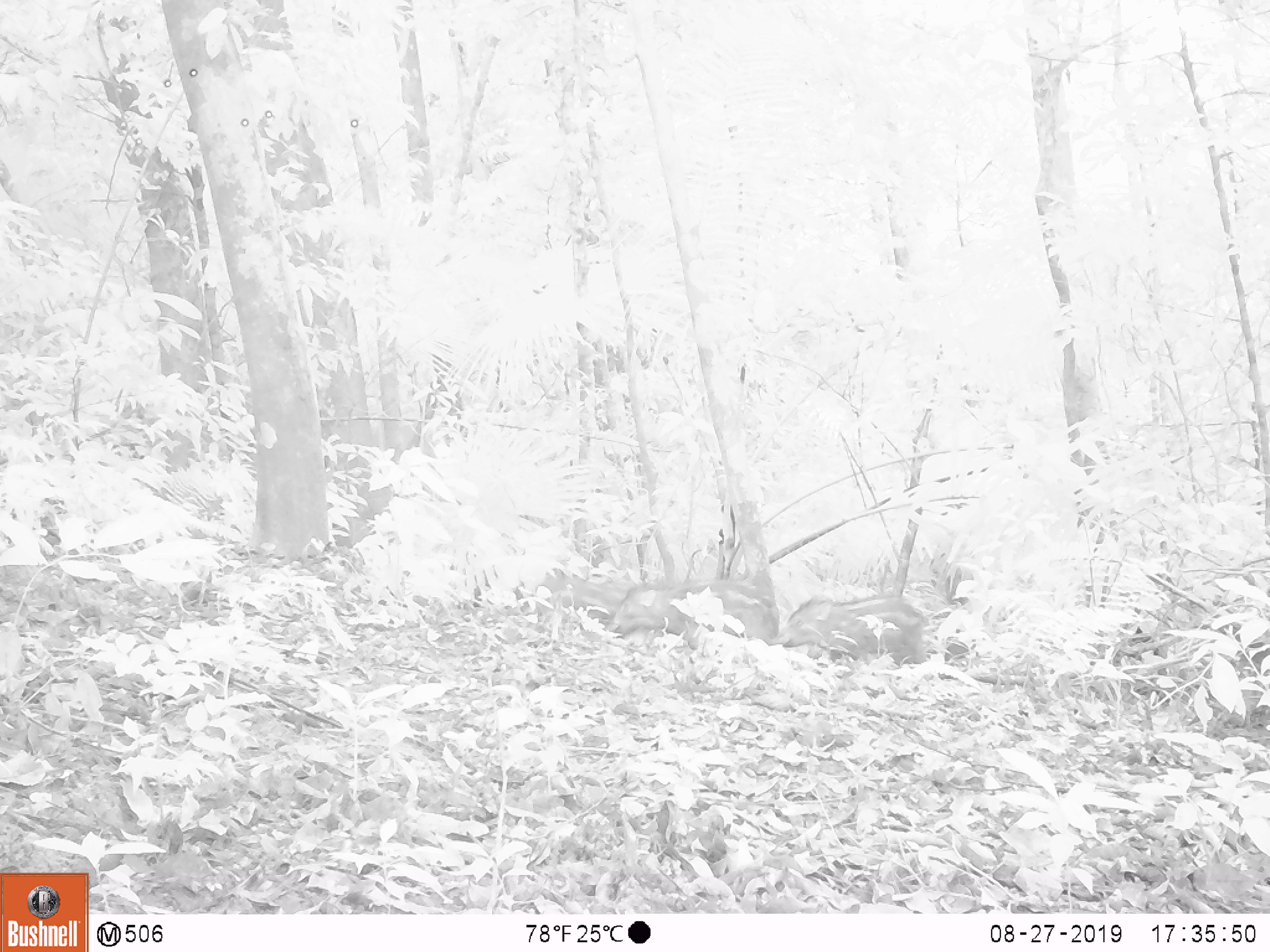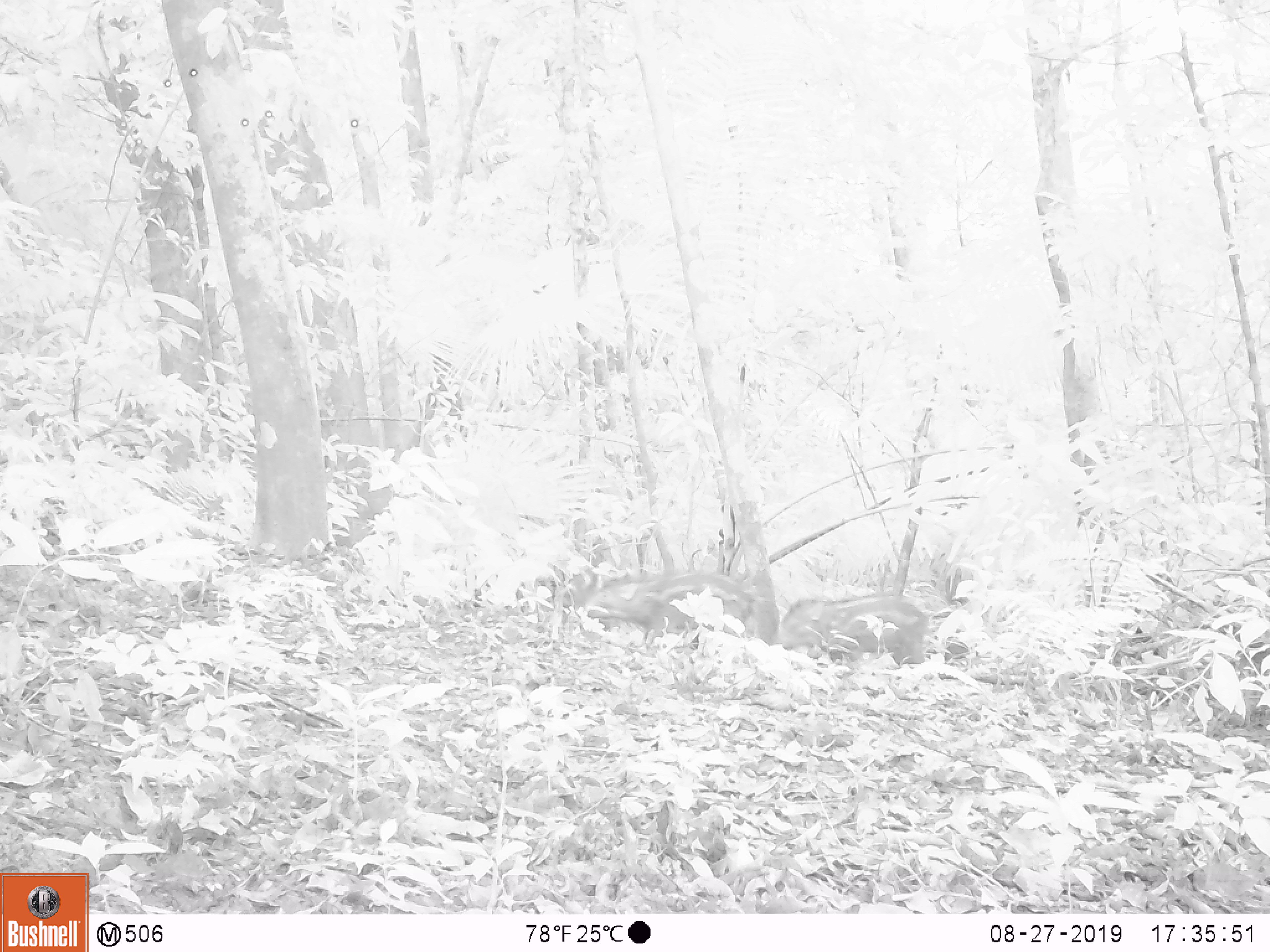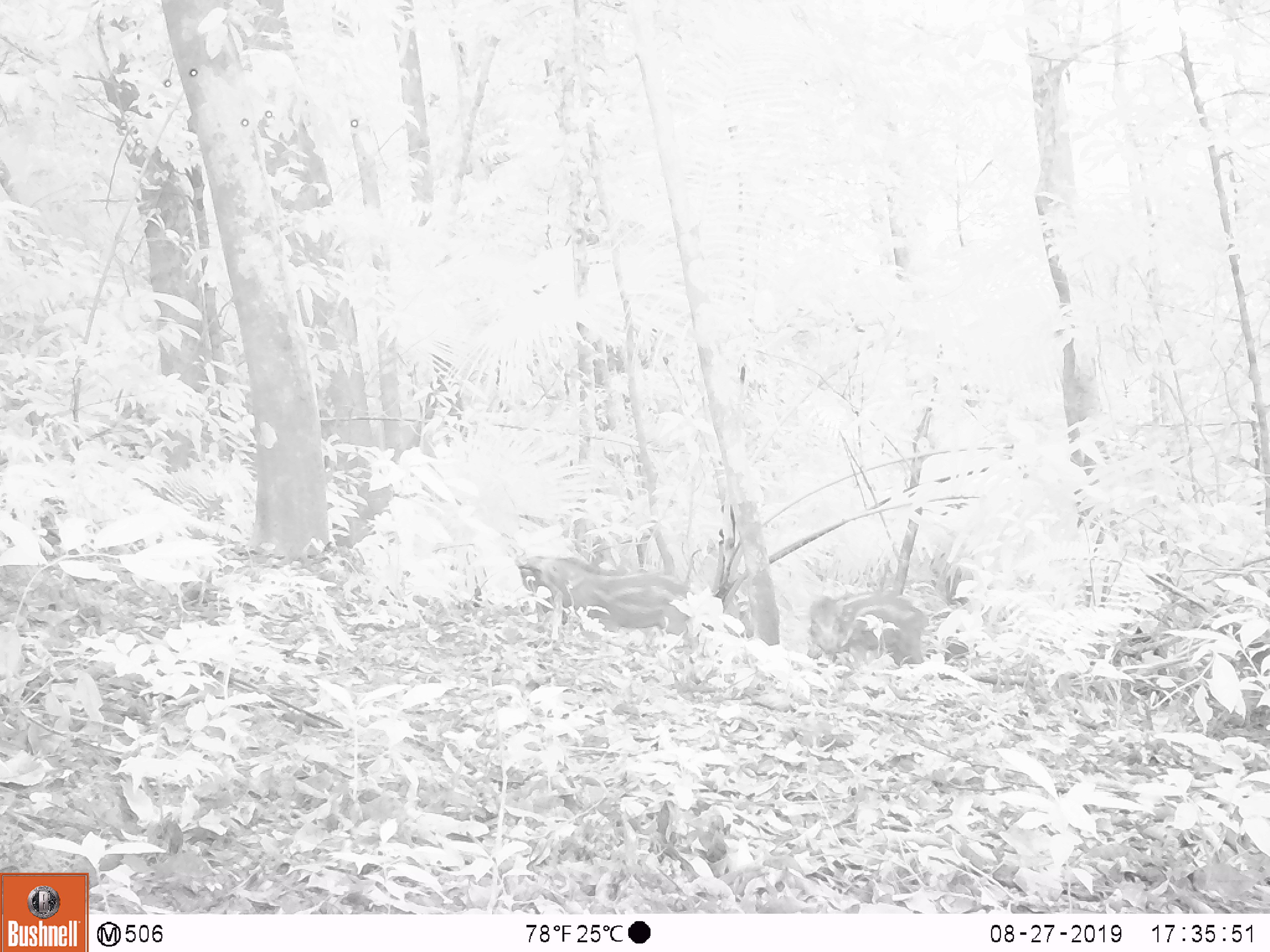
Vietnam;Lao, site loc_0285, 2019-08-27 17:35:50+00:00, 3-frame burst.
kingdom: Animalia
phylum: Chordata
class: Mammalia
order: Artiodactyla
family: Suidae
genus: Sus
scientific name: Sus scrofa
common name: eurasian wild pig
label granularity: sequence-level